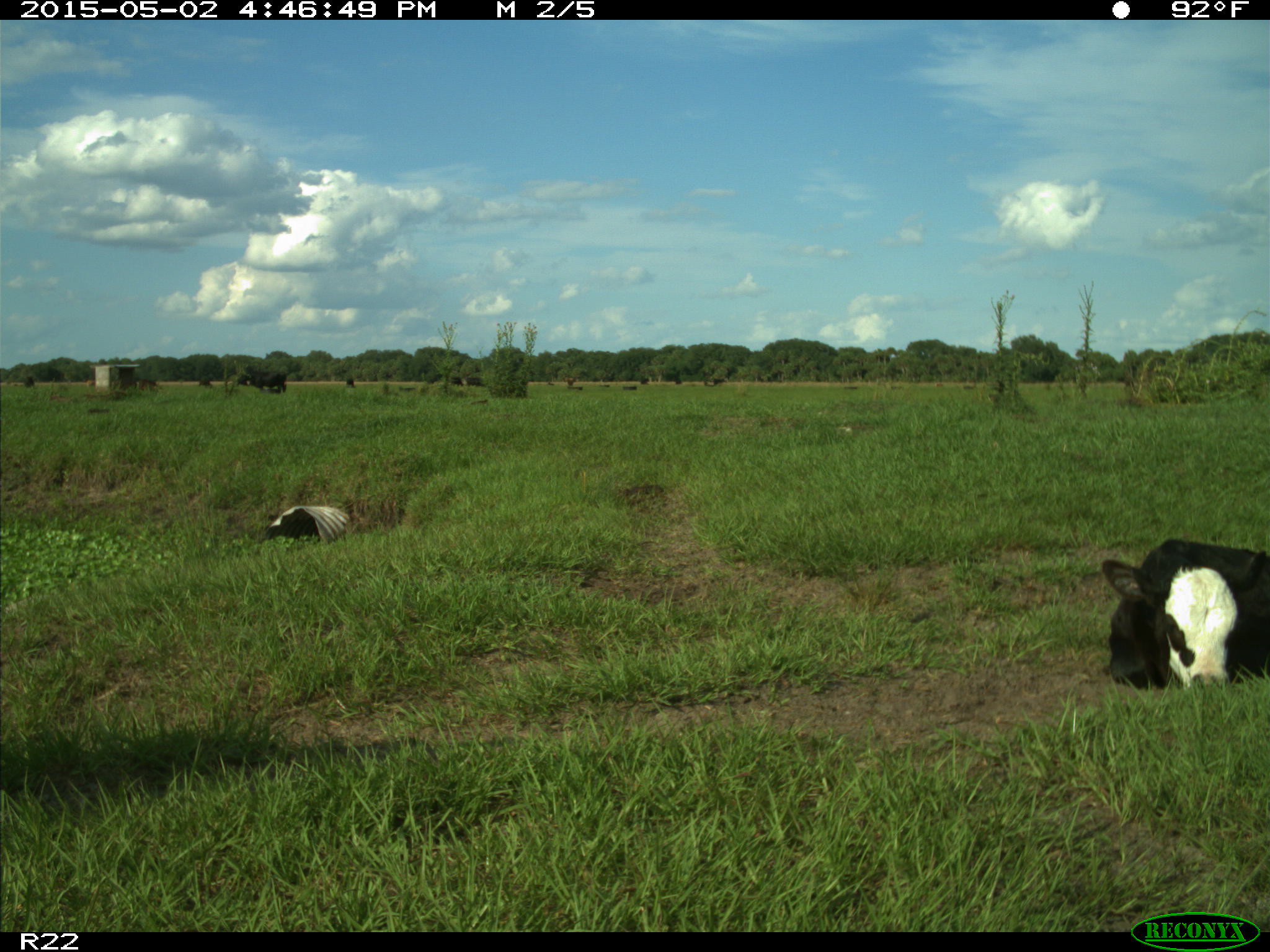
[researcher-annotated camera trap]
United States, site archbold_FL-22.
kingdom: Animalia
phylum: Chordata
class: Mammalia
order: Artiodactyla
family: Bovidae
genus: Bos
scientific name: Bos taurus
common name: domestic cow